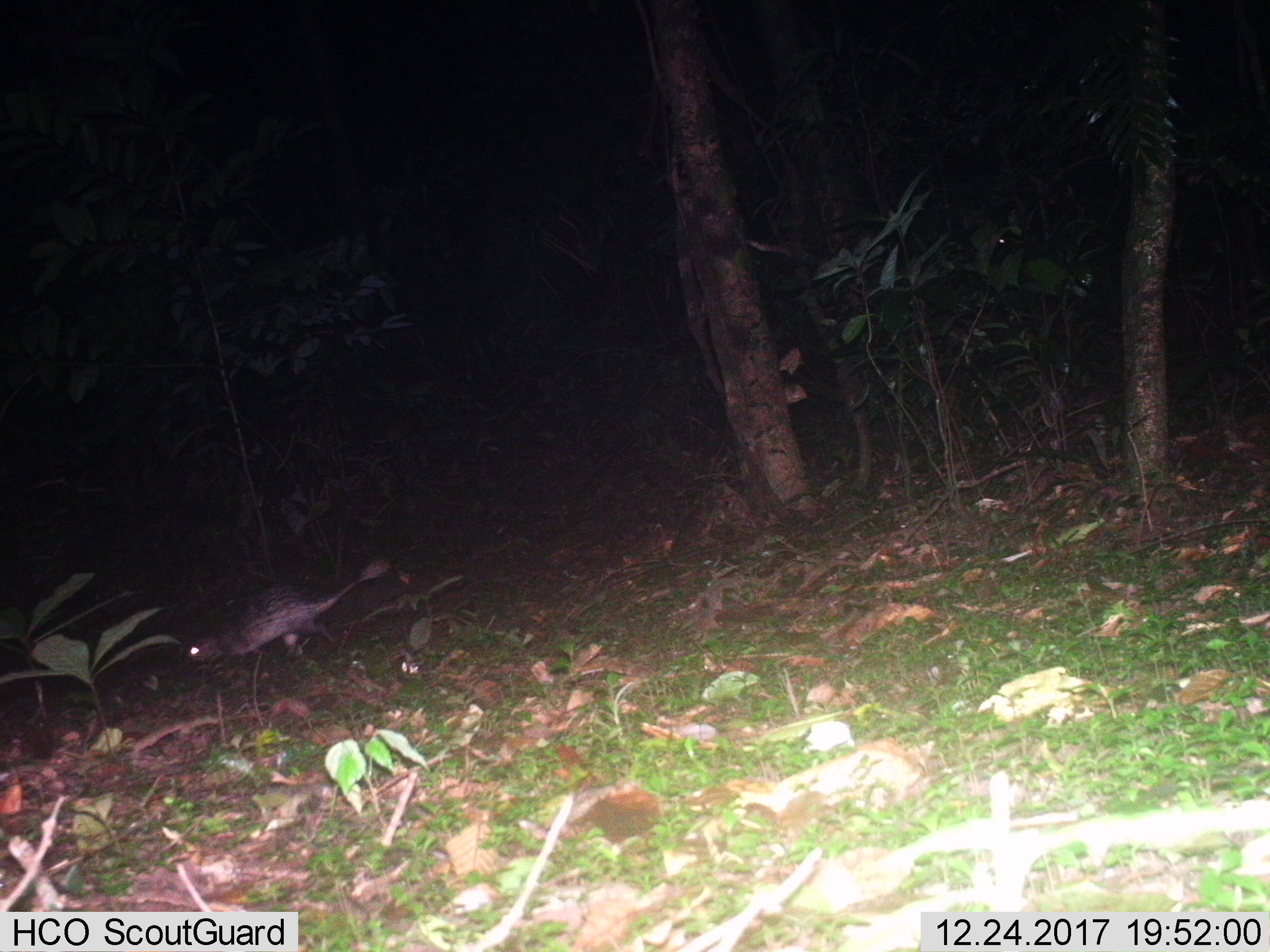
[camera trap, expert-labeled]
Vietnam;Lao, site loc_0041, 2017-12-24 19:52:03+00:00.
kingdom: Animalia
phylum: Chordata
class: Mammalia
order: Rodentia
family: Hystricidae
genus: Atherurus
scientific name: Atherurus macrourus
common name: asiatic brush-tailed porcupine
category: asiatic brush tailed porcupine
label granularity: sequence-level